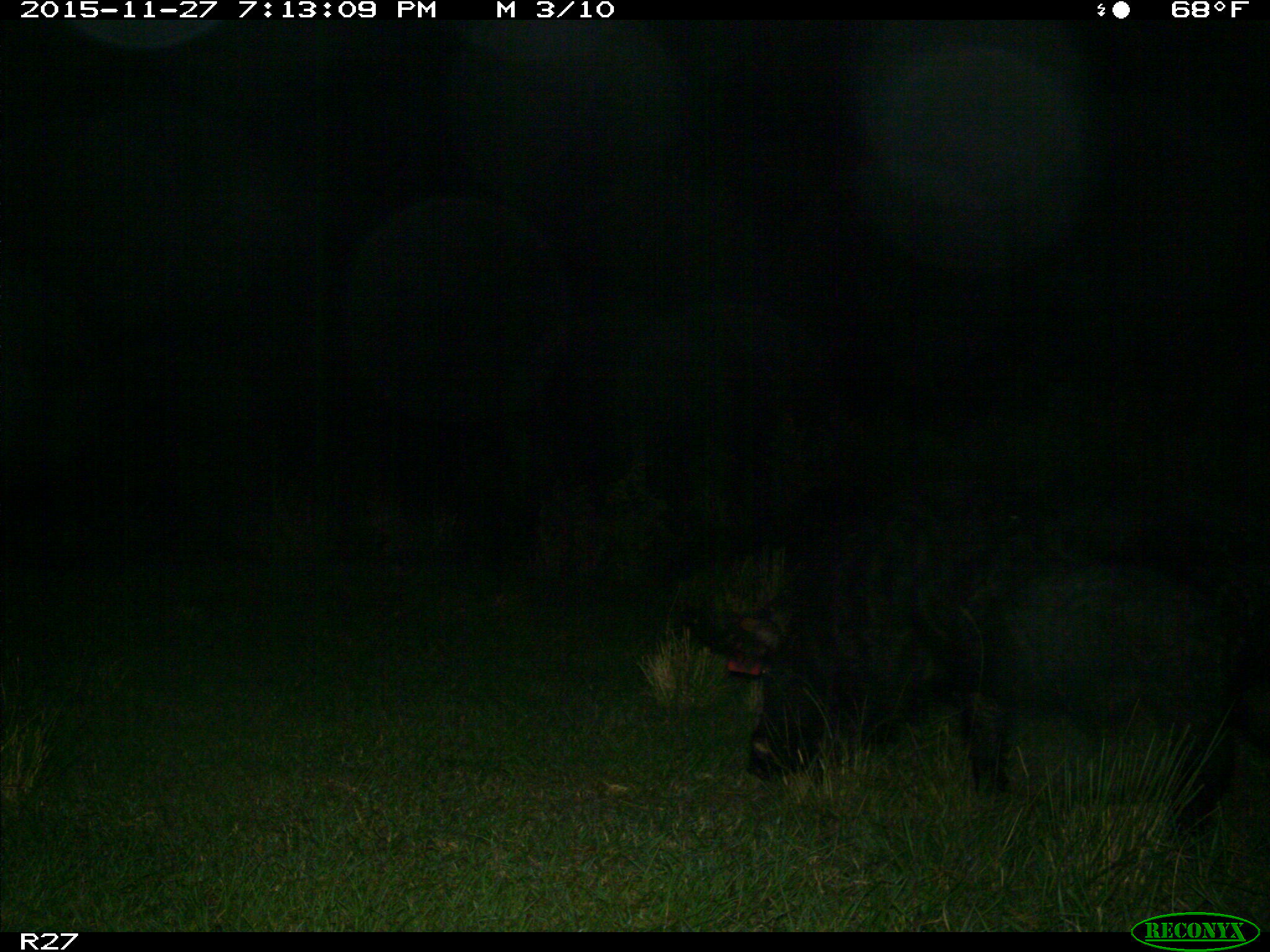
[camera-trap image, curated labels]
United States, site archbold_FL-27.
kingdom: Animalia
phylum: Chordata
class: Mammalia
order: Artiodactyla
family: Suidae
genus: Sus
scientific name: Sus scrofa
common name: wild boar